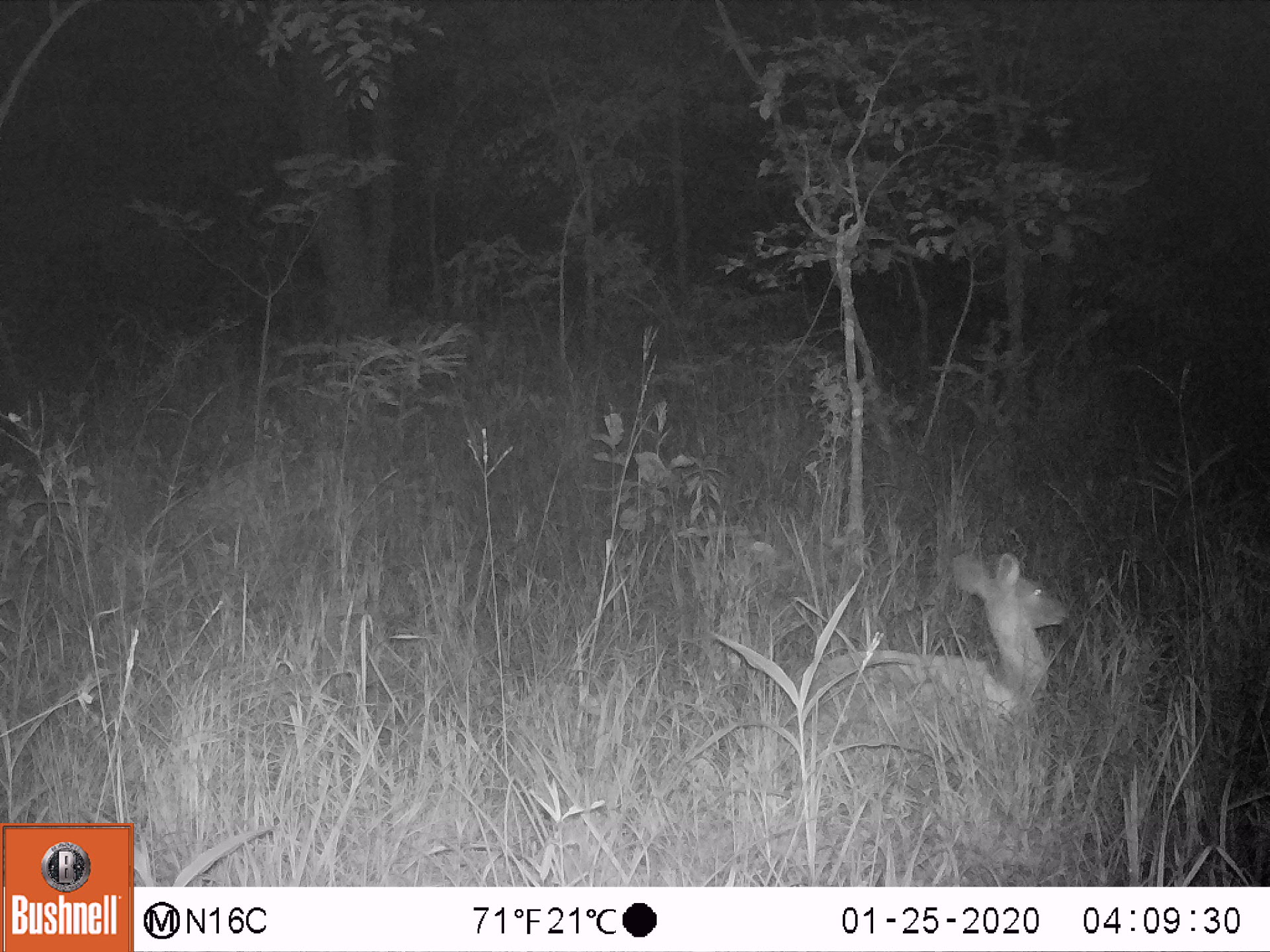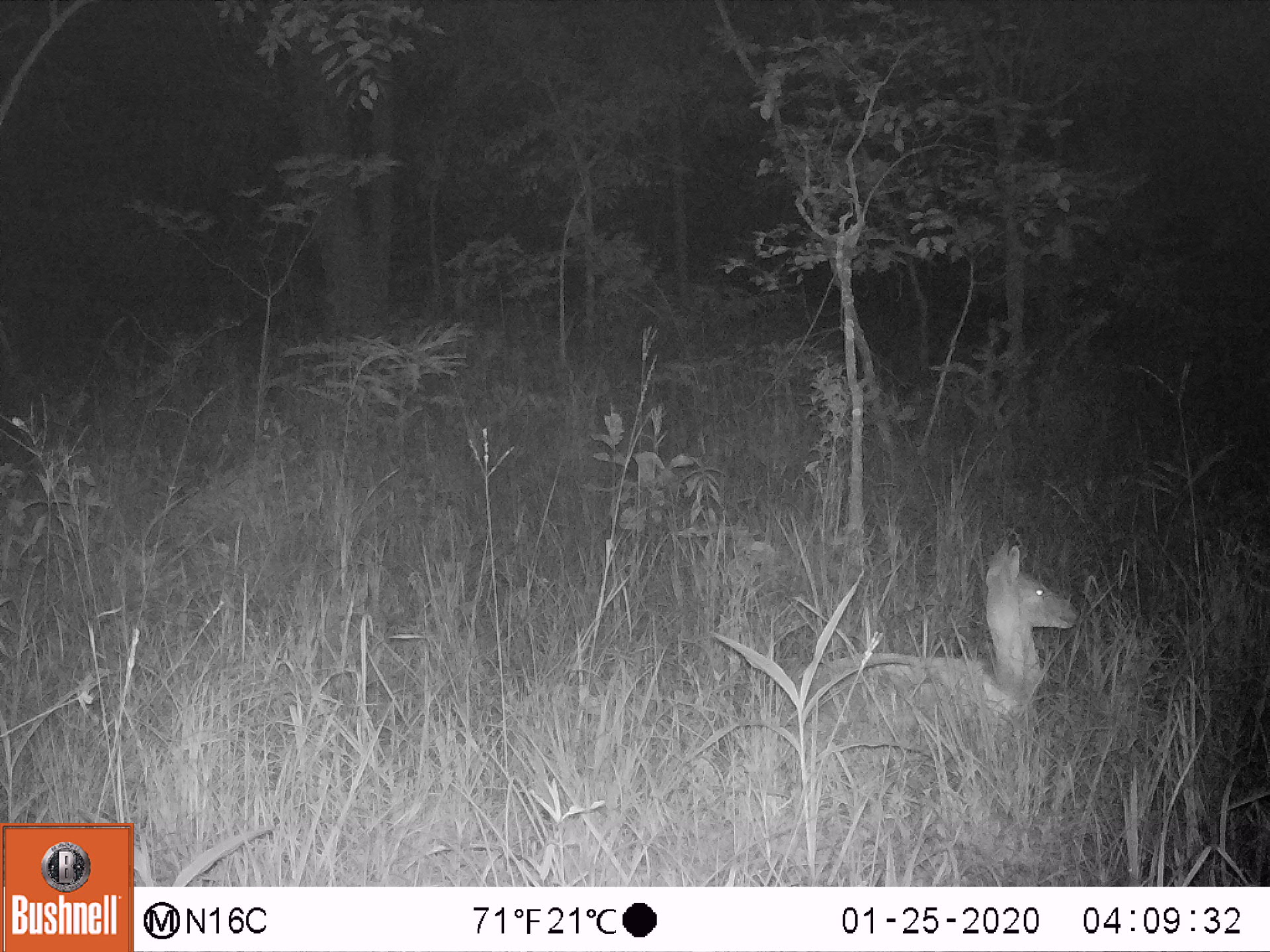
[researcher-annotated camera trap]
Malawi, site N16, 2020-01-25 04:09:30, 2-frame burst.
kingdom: Animalia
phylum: Chordata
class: Mammalia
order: Artiodactyla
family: Bovidae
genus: Tragelaphus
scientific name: Tragelaphus sylvaticus sylvaticus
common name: cape bushbuck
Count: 1.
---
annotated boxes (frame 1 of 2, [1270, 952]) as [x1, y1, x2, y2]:
cape bushbuck: [789, 543, 1069, 738]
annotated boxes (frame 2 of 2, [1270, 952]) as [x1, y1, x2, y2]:
cape bushbuck: [771, 534, 1082, 724]